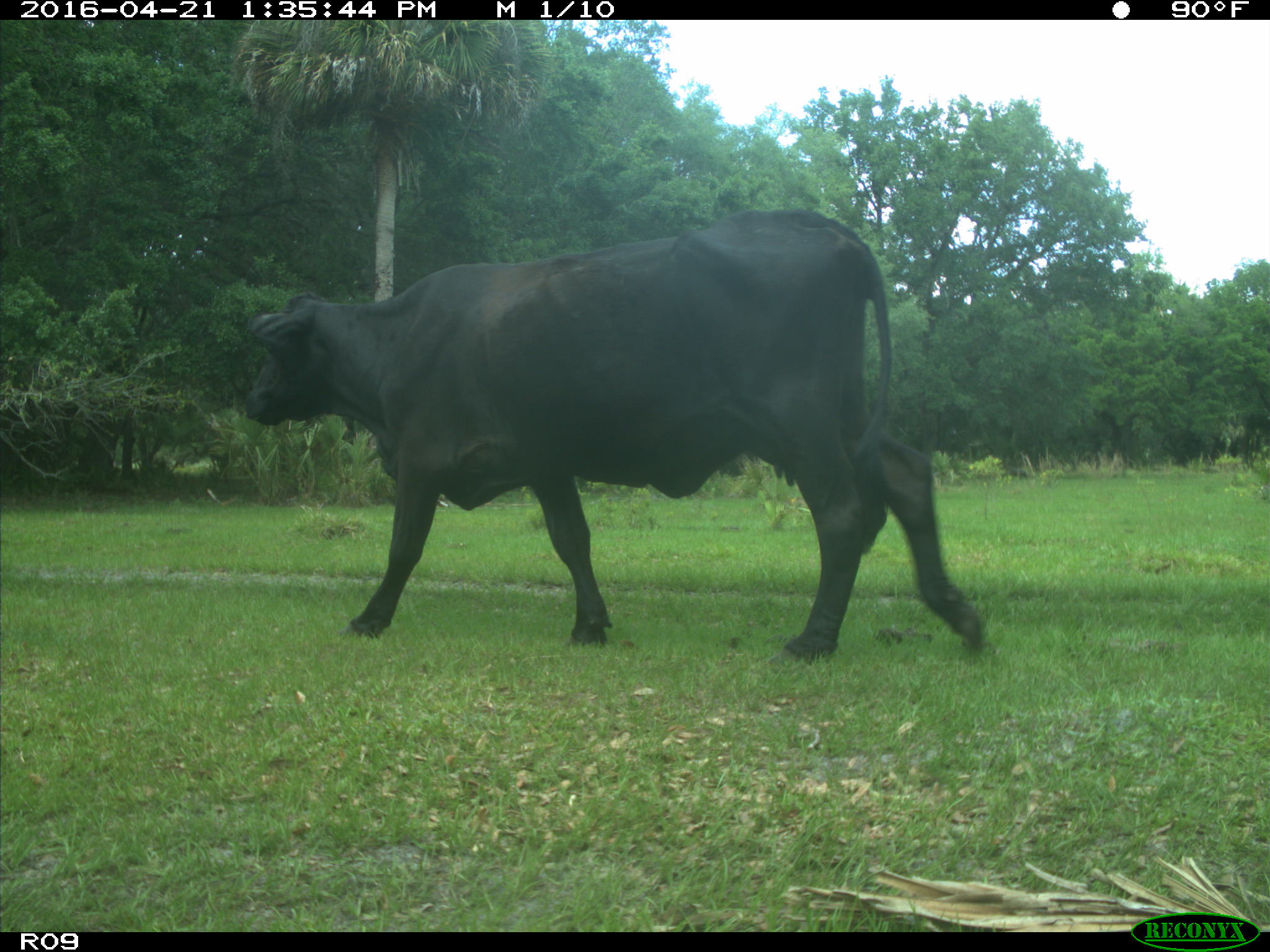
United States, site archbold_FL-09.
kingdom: Animalia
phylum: Chordata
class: Mammalia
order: Artiodactyla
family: Bovidae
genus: Bos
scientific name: Bos taurus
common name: domestic cow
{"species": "Bos taurus (domestic cow)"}